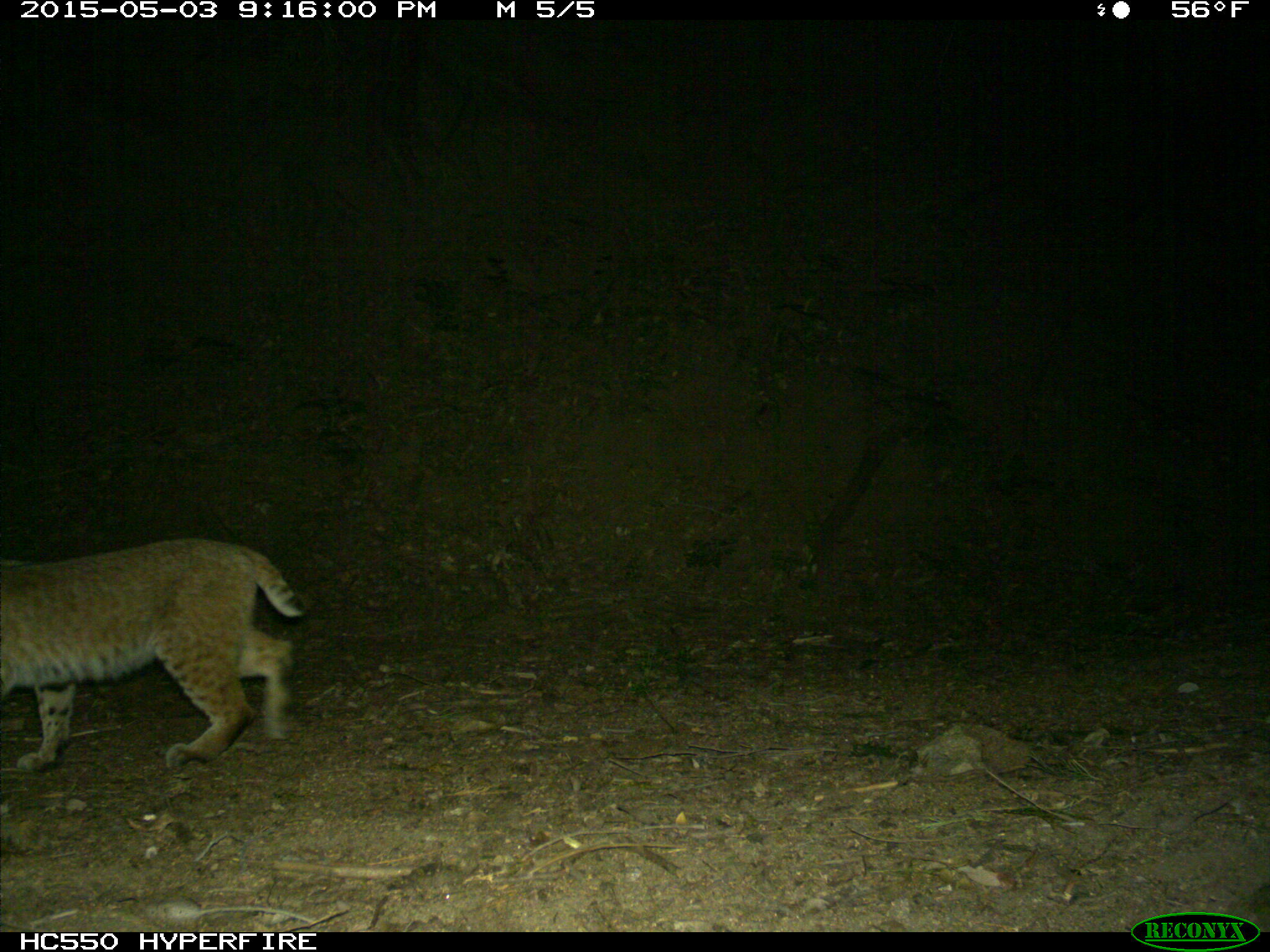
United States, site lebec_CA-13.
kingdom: Animalia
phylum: Chordata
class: Mammalia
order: Carnivora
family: Felidae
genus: Lynx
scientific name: Lynx rufus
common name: bobcat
Lynx rufus (bobcat).